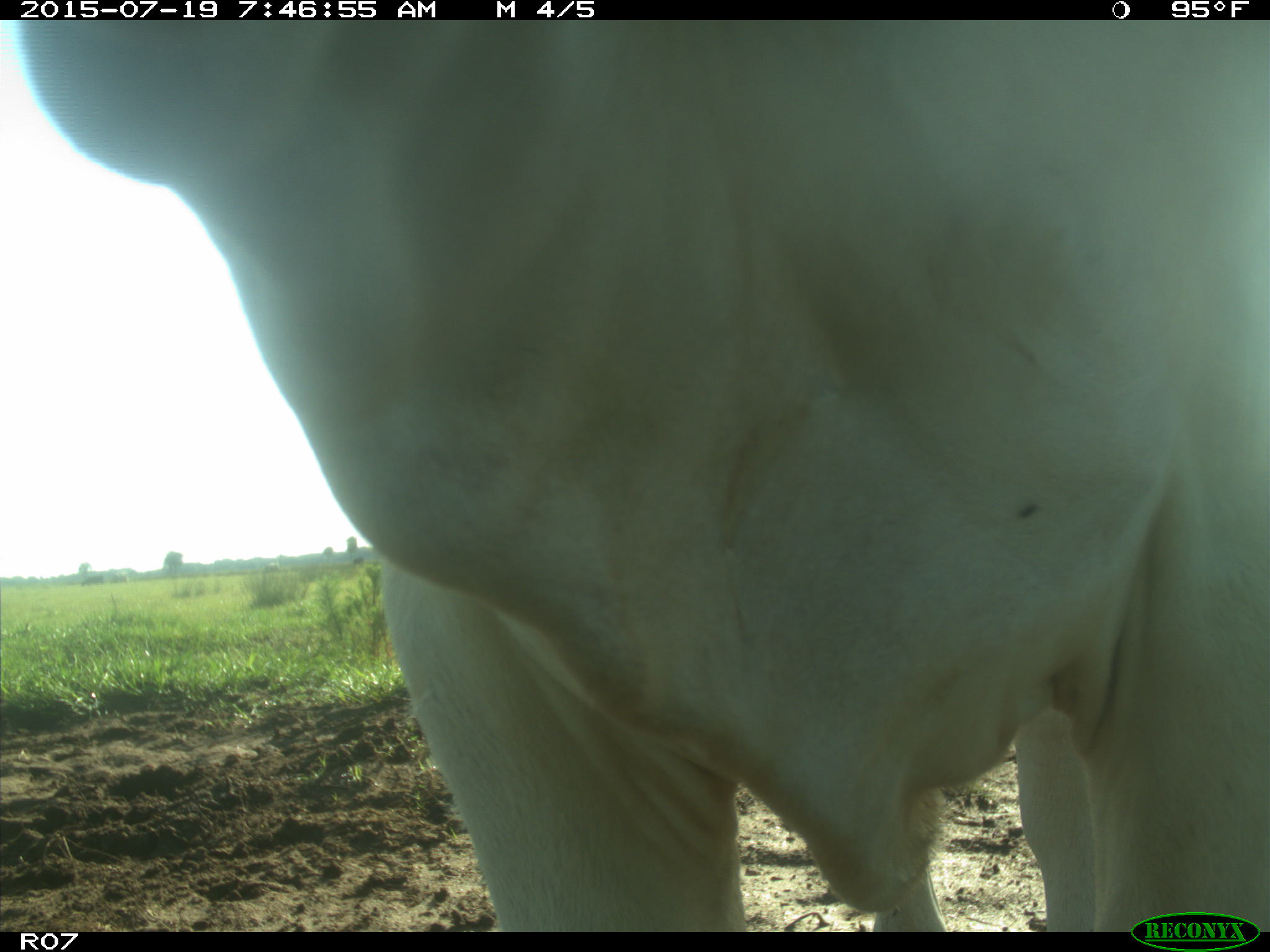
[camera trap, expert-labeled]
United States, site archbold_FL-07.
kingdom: Animalia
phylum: Chordata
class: Mammalia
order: Artiodactyla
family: Bovidae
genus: Bos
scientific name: Bos taurus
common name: domestic cow